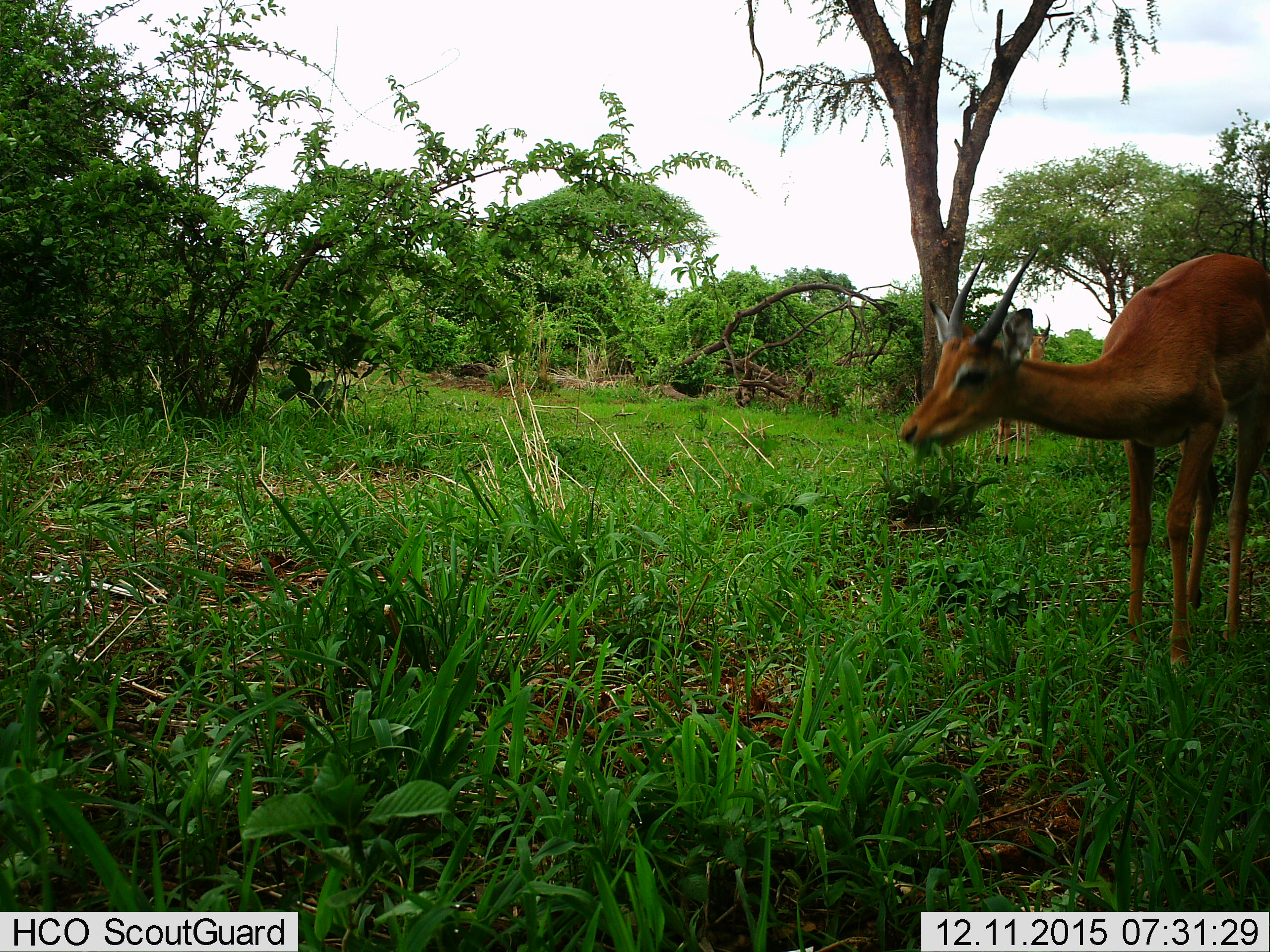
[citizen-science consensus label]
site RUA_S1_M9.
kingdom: Animalia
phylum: Chordata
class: Mammalia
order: Artiodactyla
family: Bovidae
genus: Aepyceros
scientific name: Aepyceros melampus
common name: impala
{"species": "impala (Aepyceros melampus)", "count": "2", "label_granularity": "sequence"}